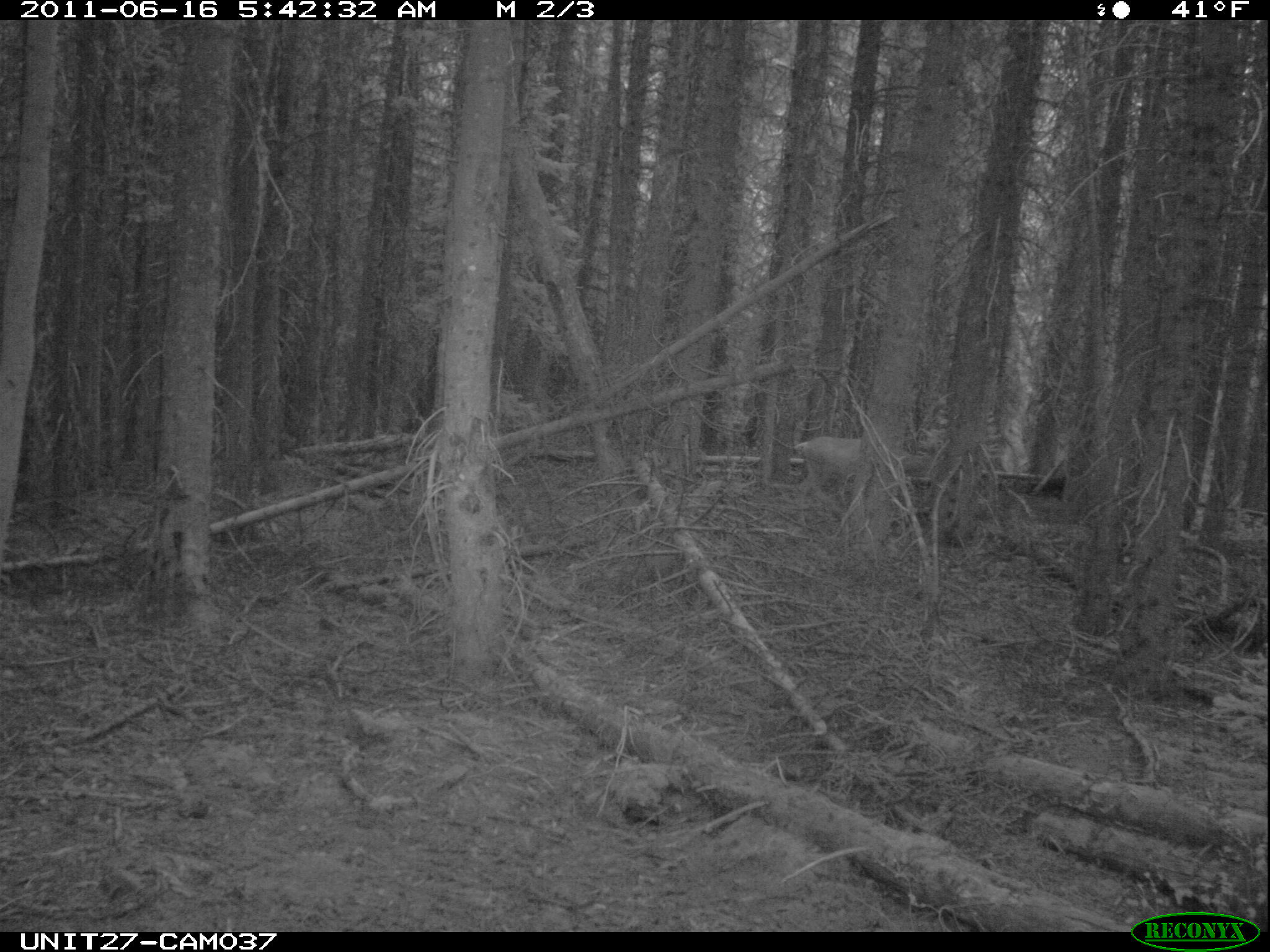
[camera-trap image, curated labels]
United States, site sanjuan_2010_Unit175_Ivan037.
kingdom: Animalia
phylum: Chordata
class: Mammalia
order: Artiodactyla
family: Cervidae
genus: Odocoileus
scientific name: Odocoileus hemionus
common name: mule deer